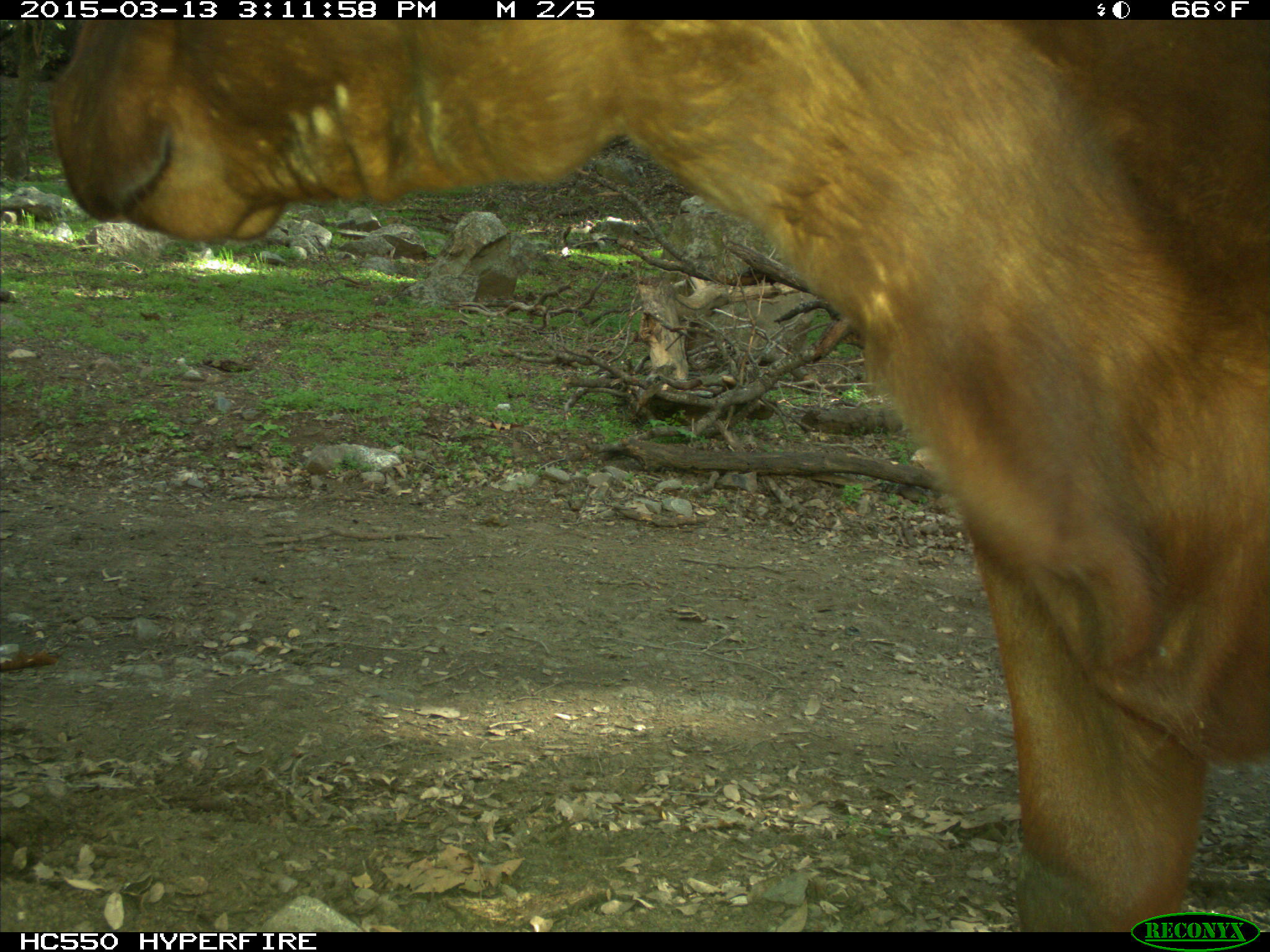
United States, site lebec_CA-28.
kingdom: Animalia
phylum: Chordata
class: Mammalia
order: Artiodactyla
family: Bovidae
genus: Bos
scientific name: Bos taurus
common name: domestic cow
Bos taurus (domestic cow).